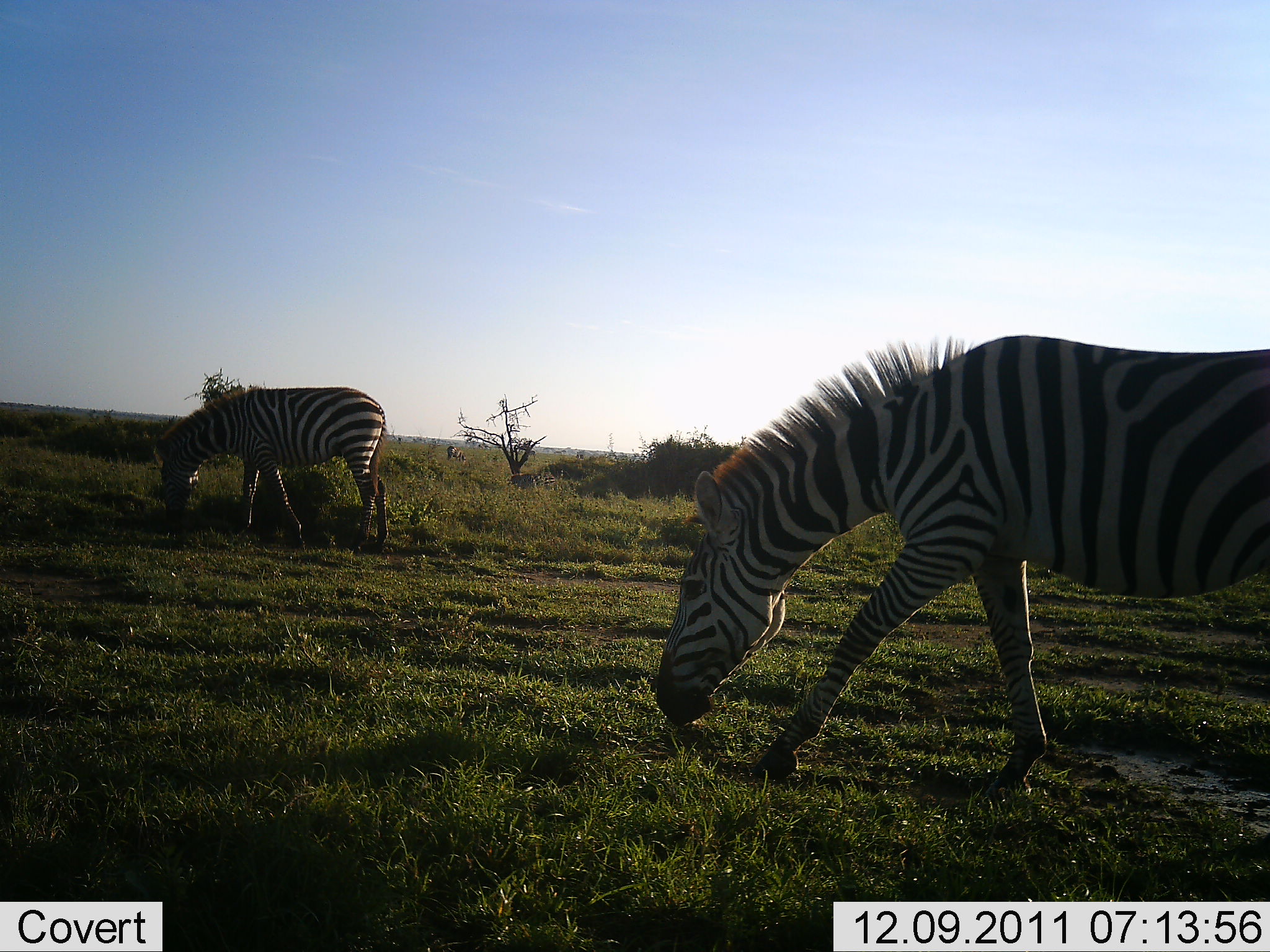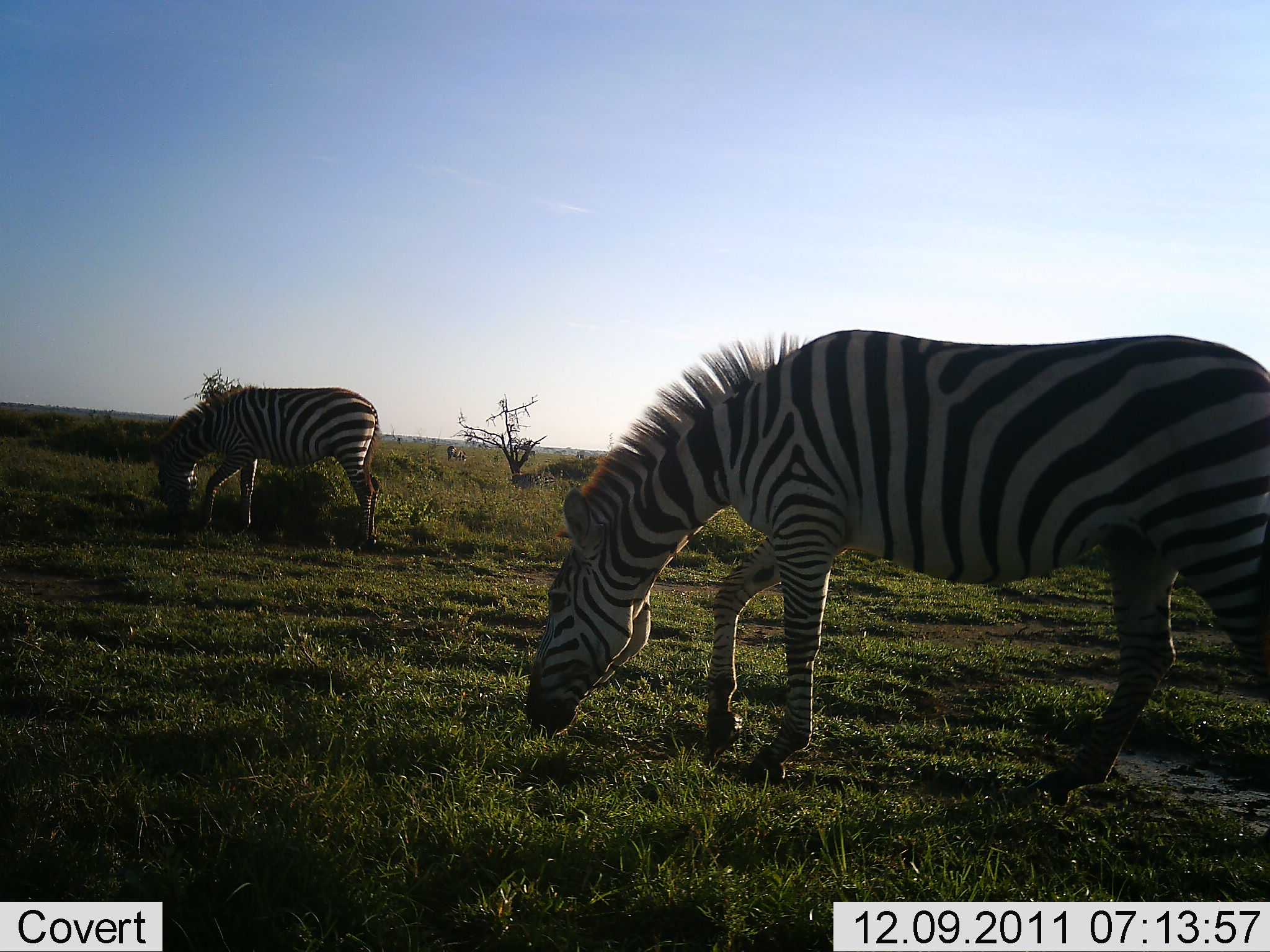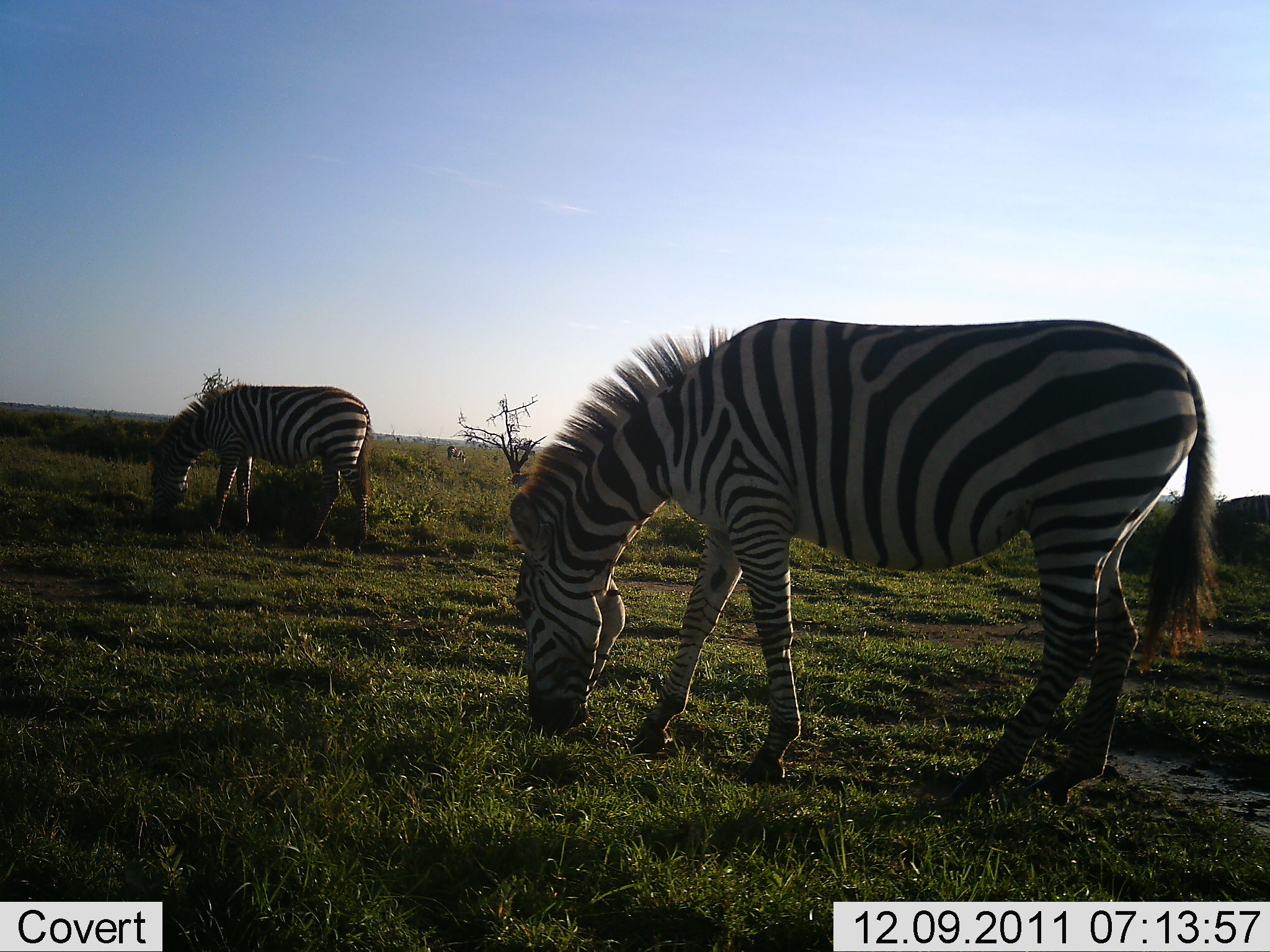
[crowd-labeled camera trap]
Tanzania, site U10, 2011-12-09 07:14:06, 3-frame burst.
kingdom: Animalia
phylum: Chordata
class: Mammalia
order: Perissodactyla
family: Equidae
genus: Equus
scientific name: Equus quagga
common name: plains zebra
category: zebra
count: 2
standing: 0%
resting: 0%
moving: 0%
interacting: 0%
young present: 0%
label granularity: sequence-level